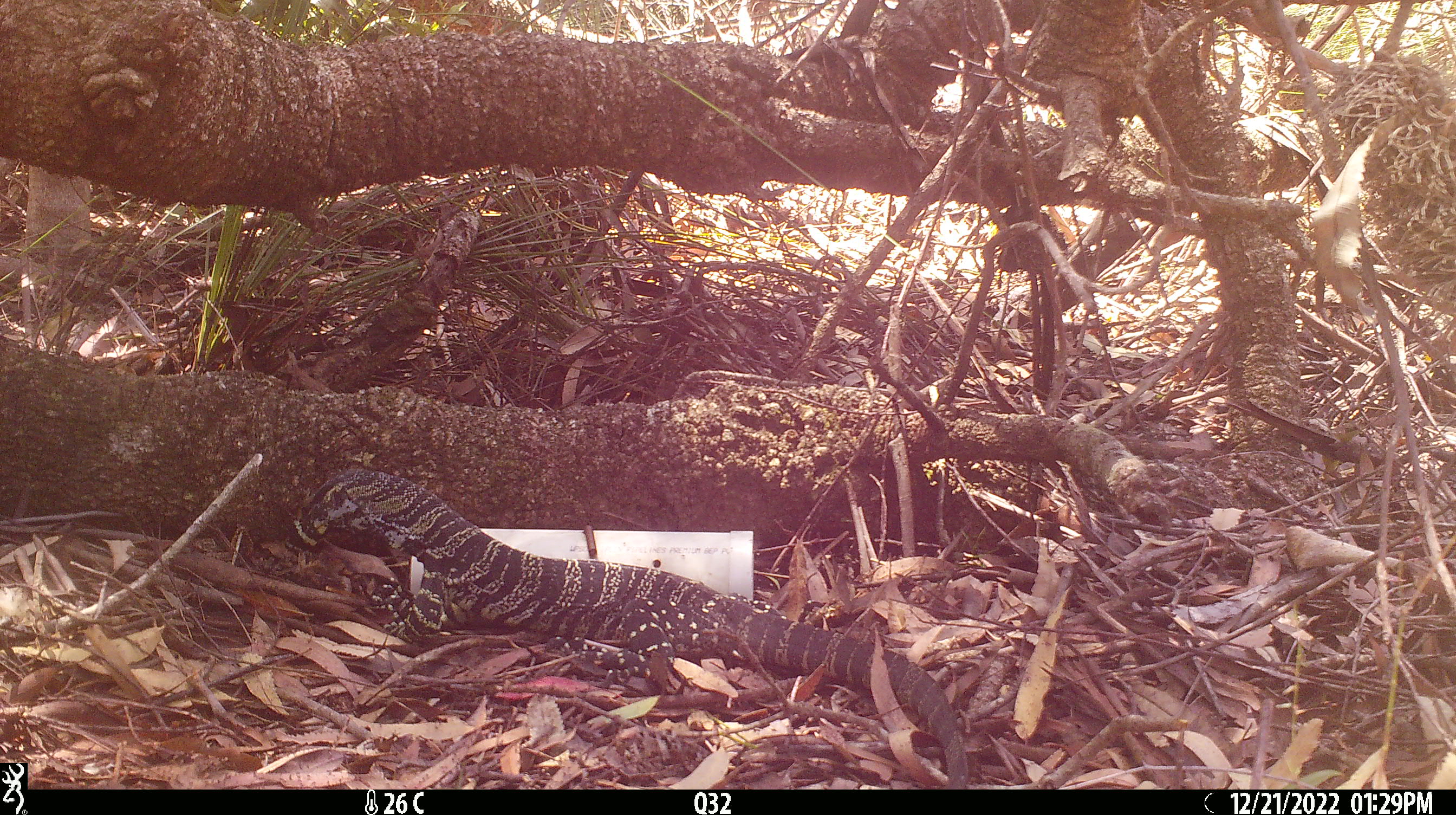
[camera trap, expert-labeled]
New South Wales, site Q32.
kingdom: Animalia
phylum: Chordata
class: Reptilia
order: Squamata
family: Varanidae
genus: Varanus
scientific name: Varanus varius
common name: lace monitor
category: goanna